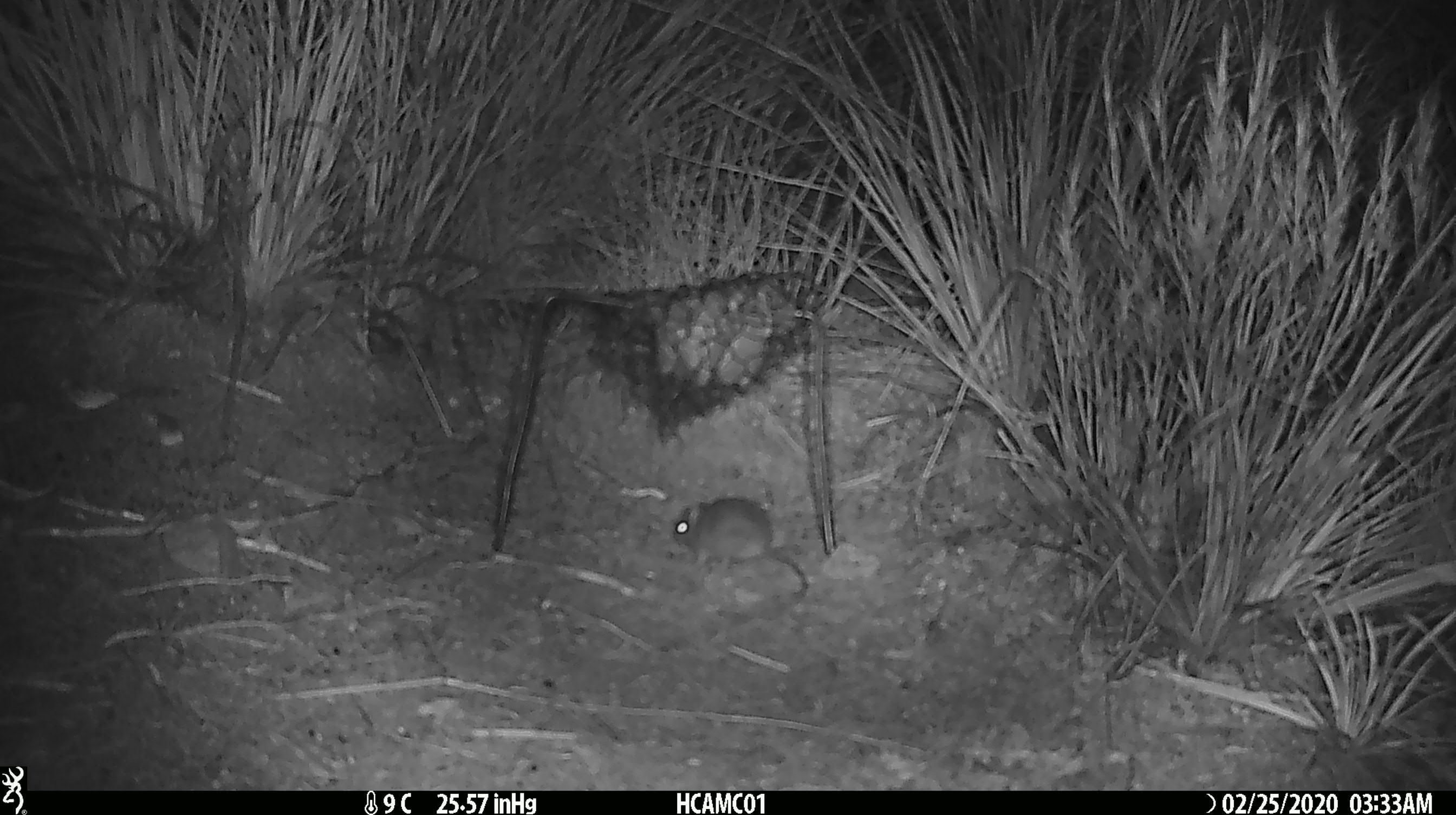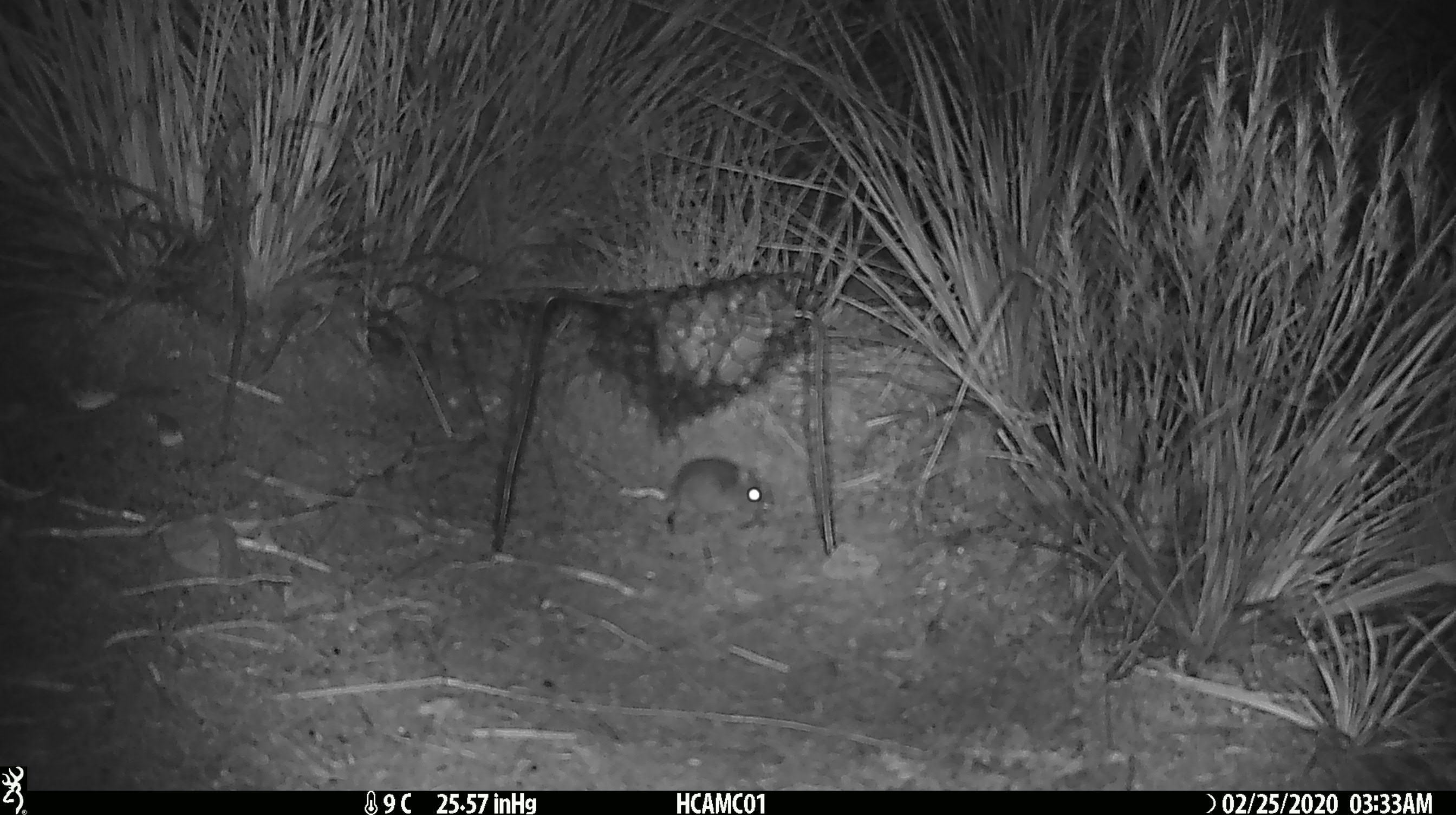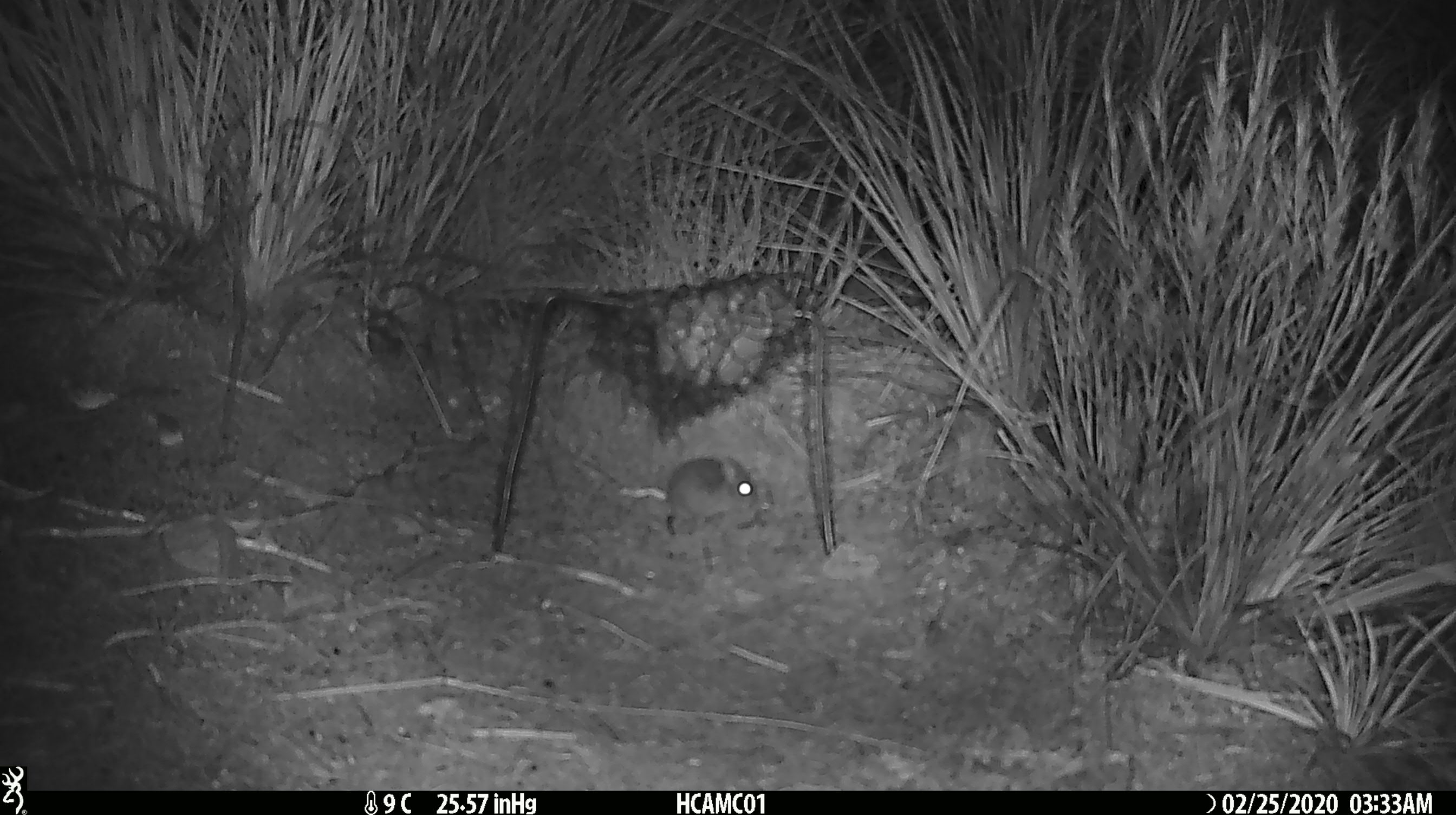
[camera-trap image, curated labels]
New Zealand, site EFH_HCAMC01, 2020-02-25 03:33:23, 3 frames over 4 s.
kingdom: Animalia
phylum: Chordata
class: Mammalia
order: Rodentia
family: Muridae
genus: Mus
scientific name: Mus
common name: mouse